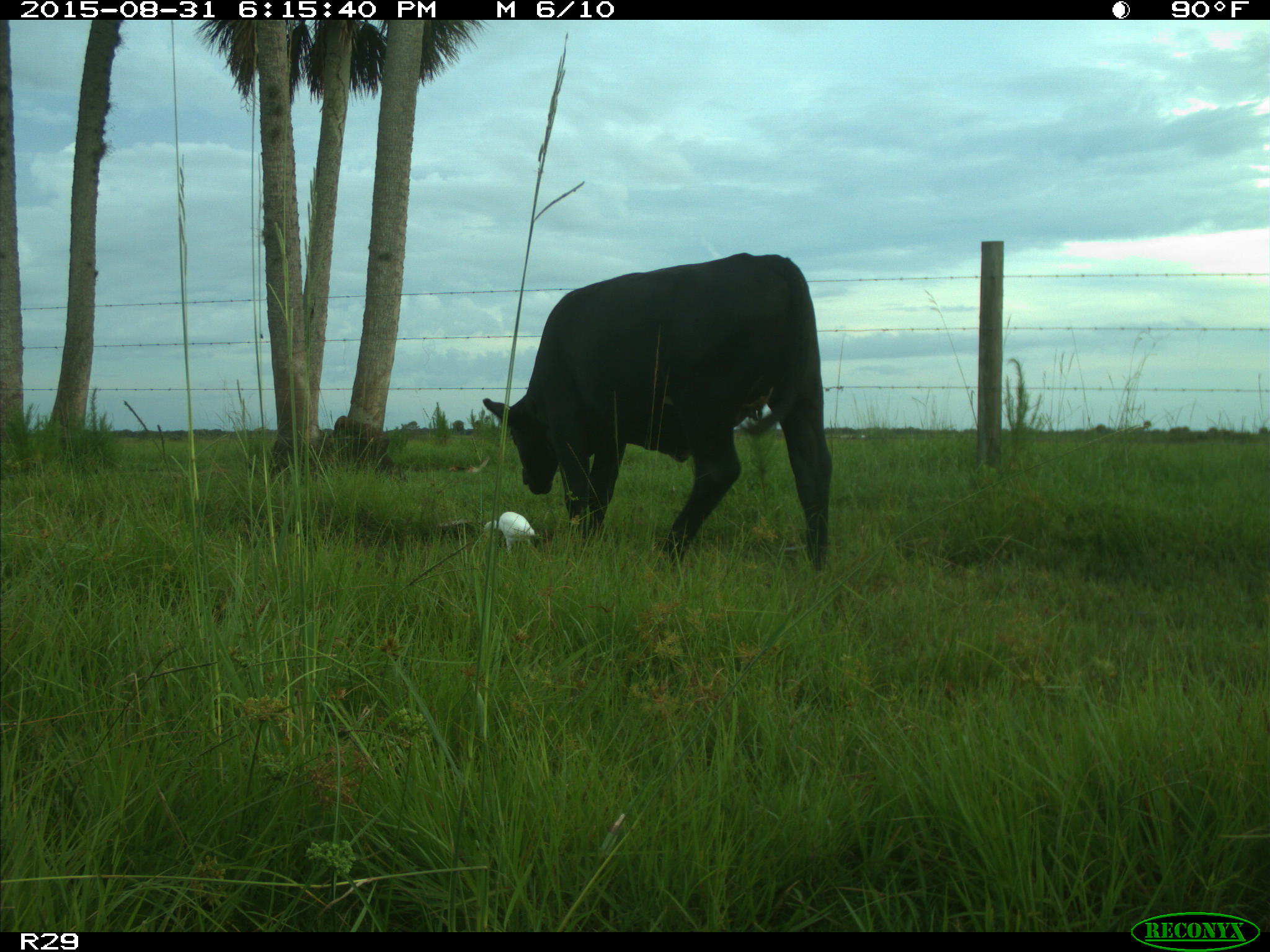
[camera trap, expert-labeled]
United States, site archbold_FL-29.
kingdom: Animalia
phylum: Chordata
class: Mammalia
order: Artiodactyla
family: Bovidae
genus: Bos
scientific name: Bos taurus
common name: domestic cow